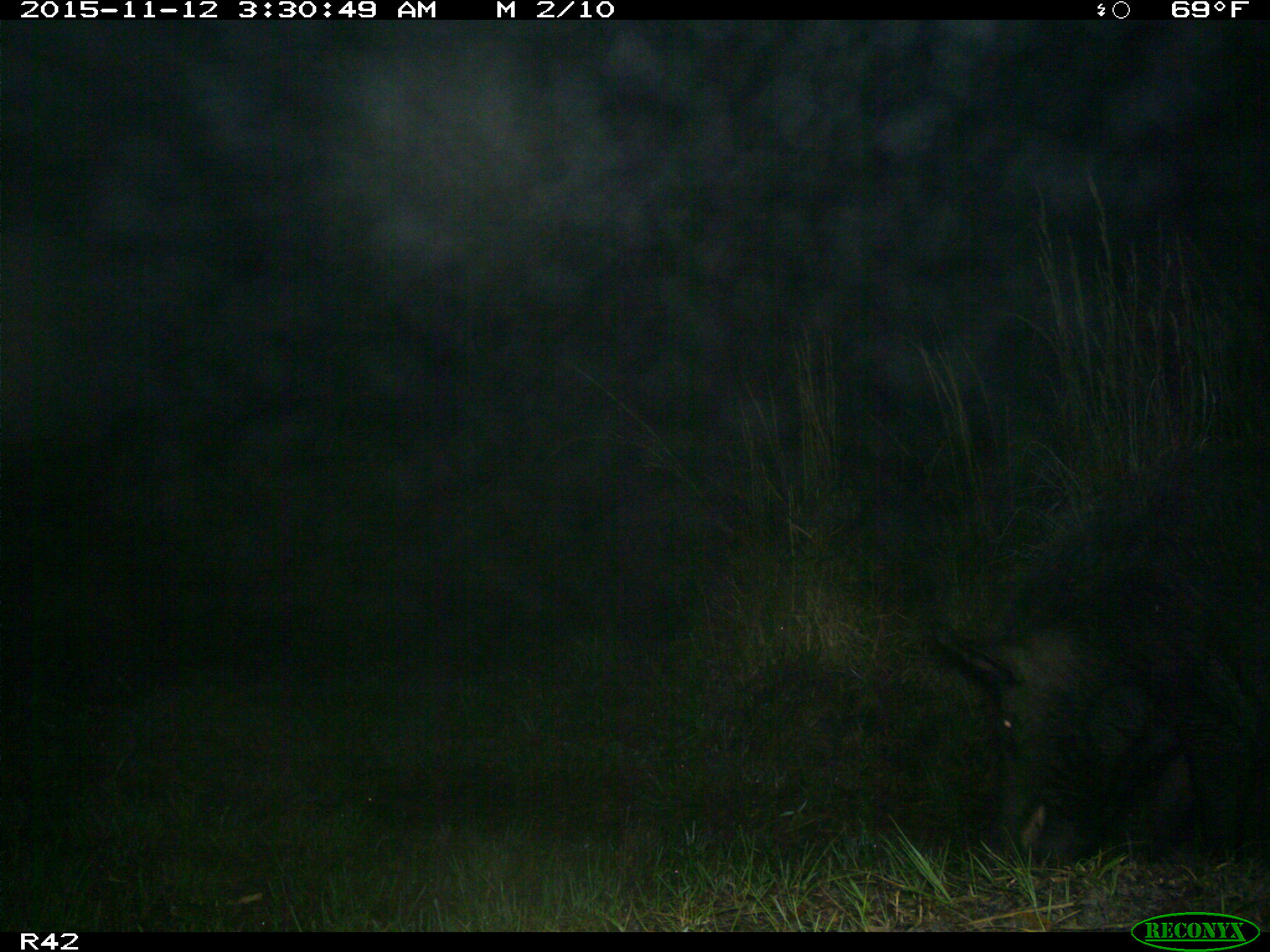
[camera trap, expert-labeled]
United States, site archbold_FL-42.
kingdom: Animalia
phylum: Chordata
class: Mammalia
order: Artiodactyla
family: Suidae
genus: Sus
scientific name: Sus scrofa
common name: wild boar